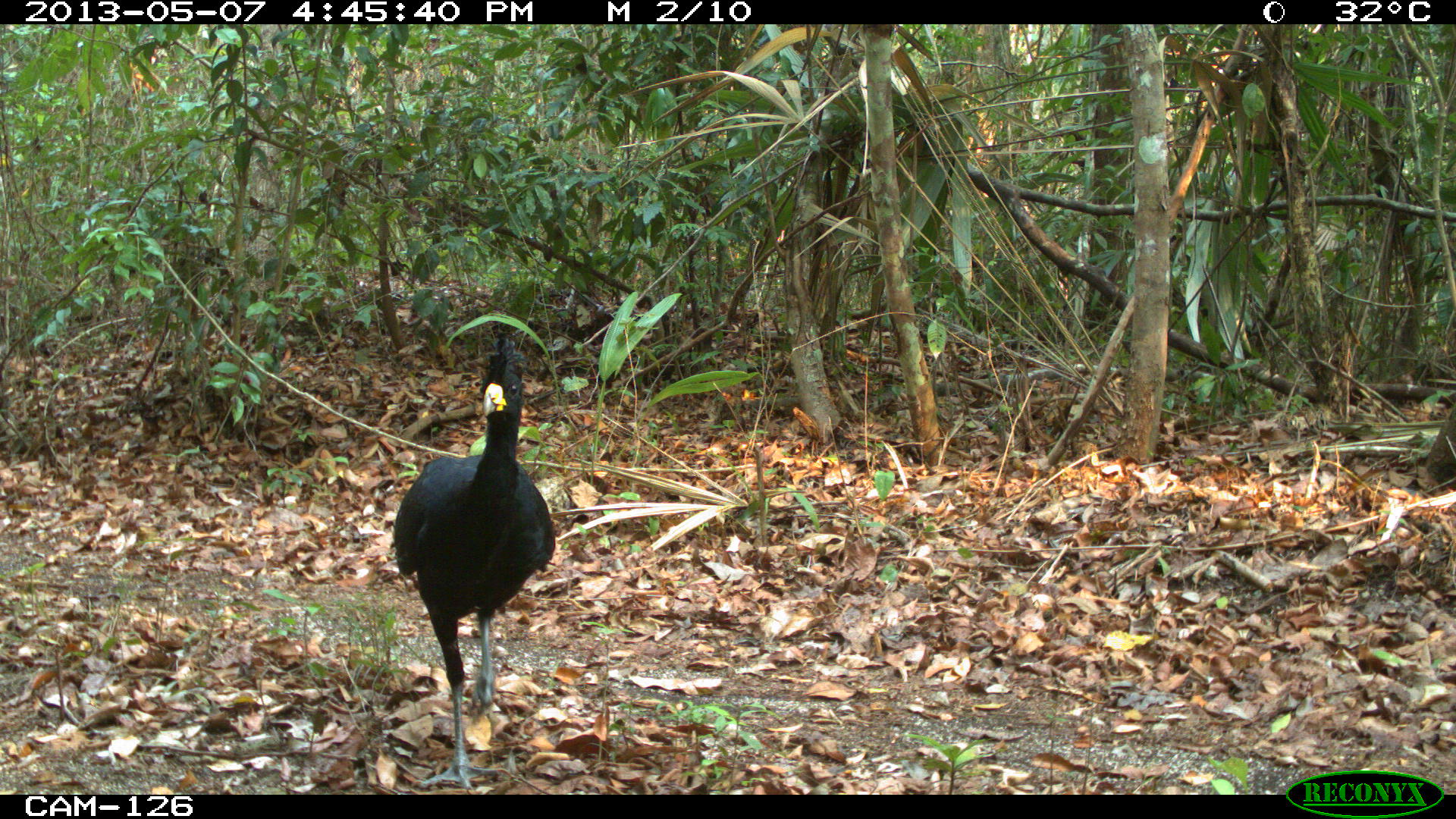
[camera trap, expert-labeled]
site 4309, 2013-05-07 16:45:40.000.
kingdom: Animalia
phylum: Chordata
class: Aves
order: Galliformes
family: Cracidae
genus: Crax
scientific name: Crax rubra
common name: great curassow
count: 1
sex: male